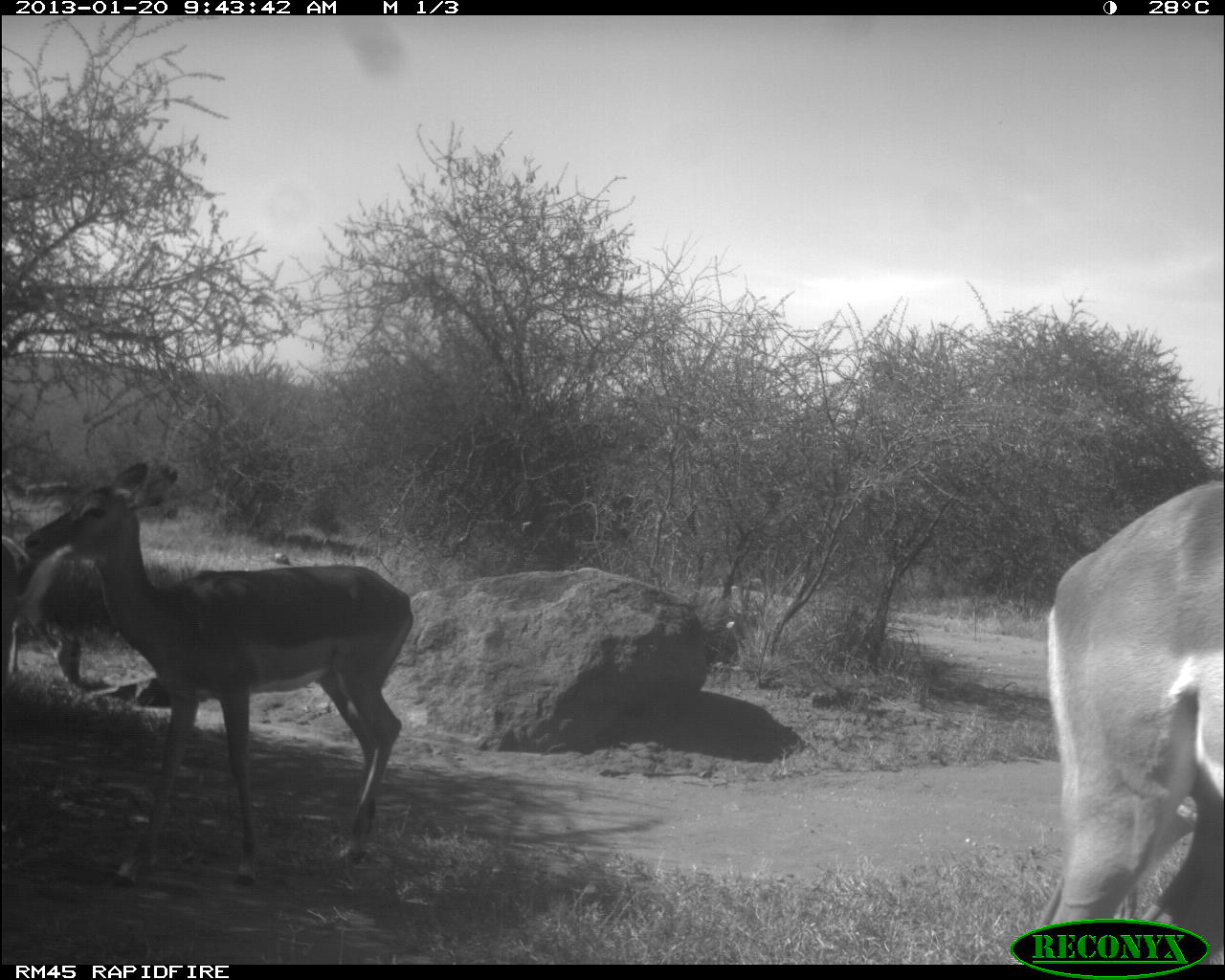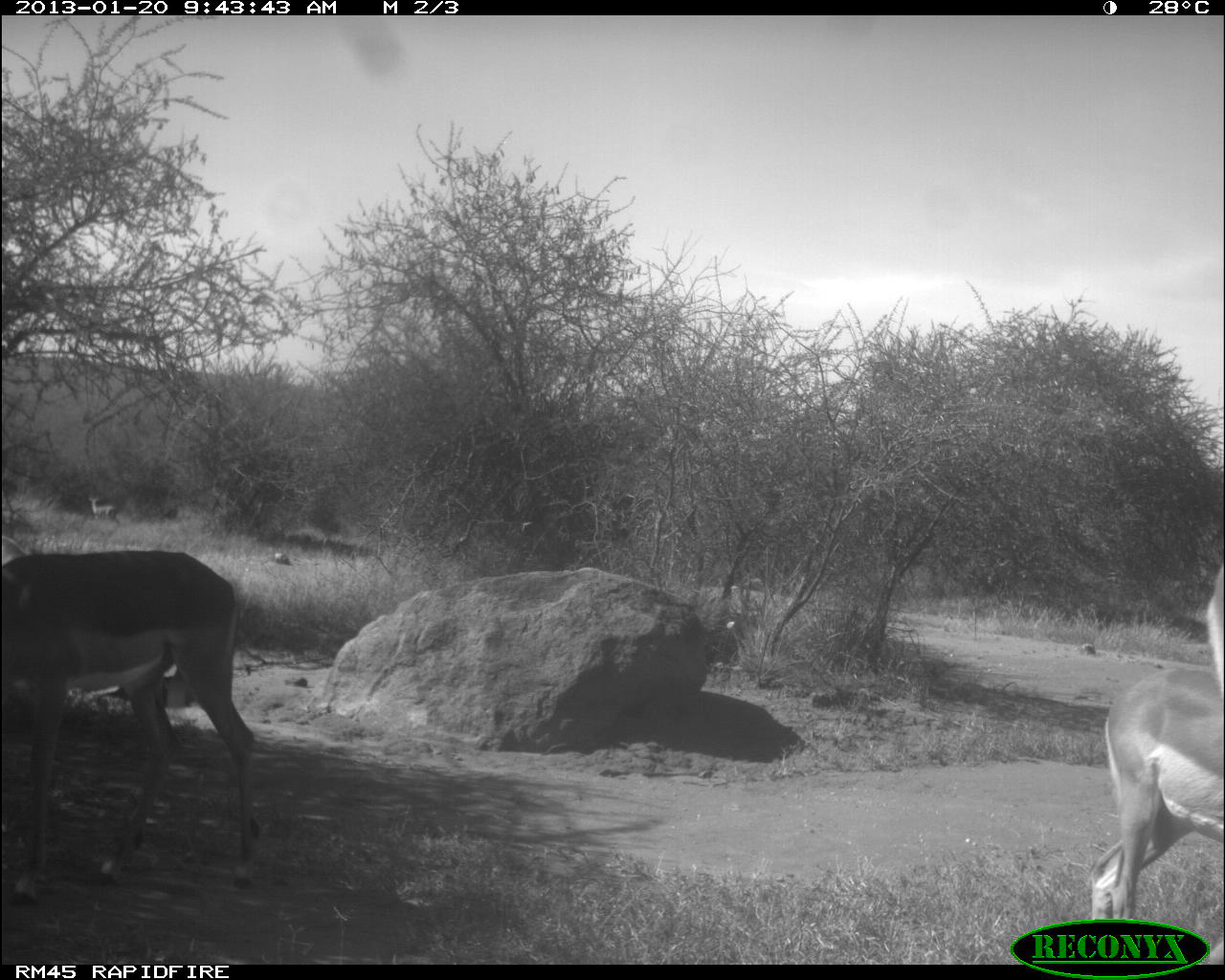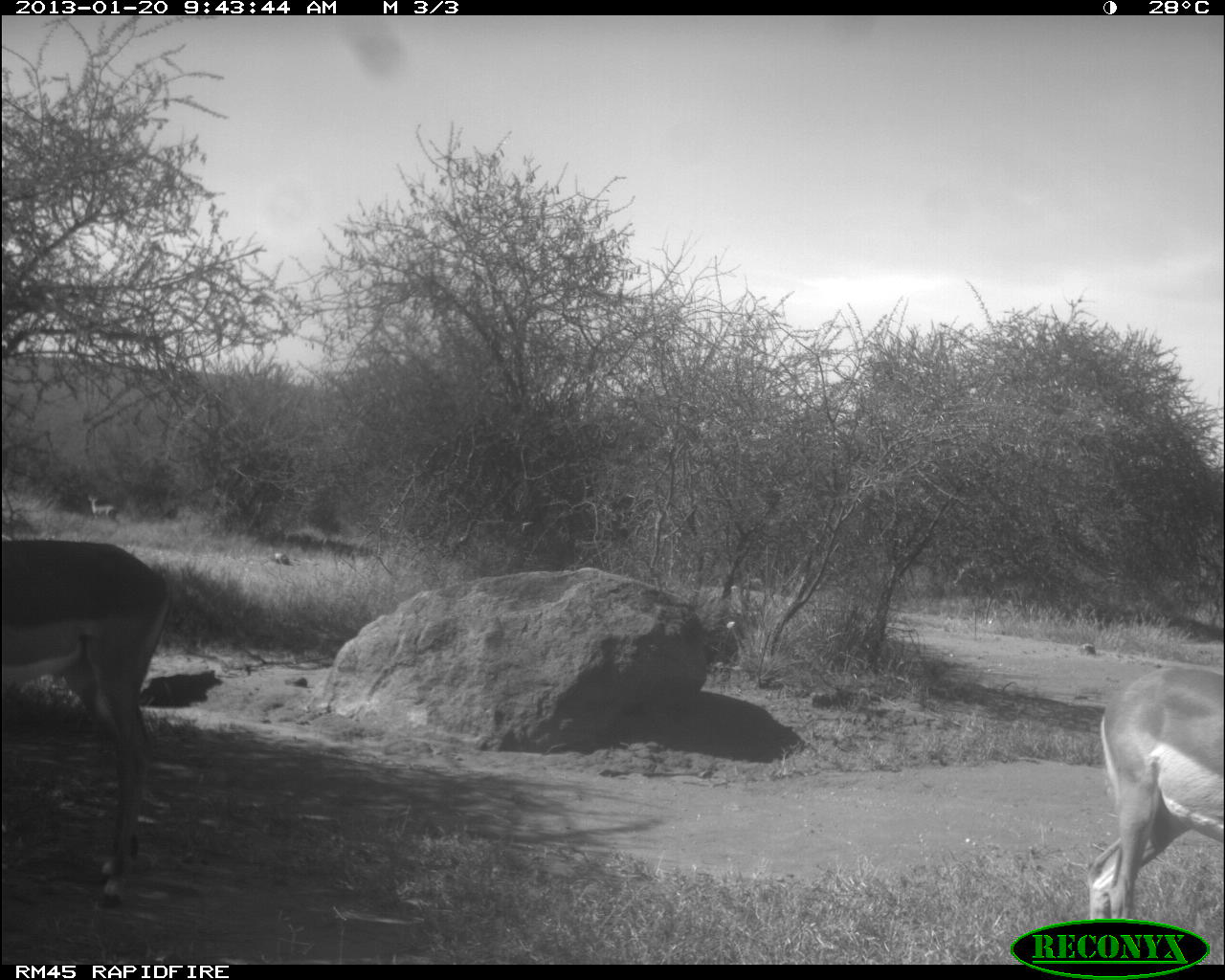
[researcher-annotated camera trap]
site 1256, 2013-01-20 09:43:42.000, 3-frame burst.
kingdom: Animalia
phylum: Chordata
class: Mammalia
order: Artiodactyla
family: Bovidae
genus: Aepyceros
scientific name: Aepyceros melampus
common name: impala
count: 3